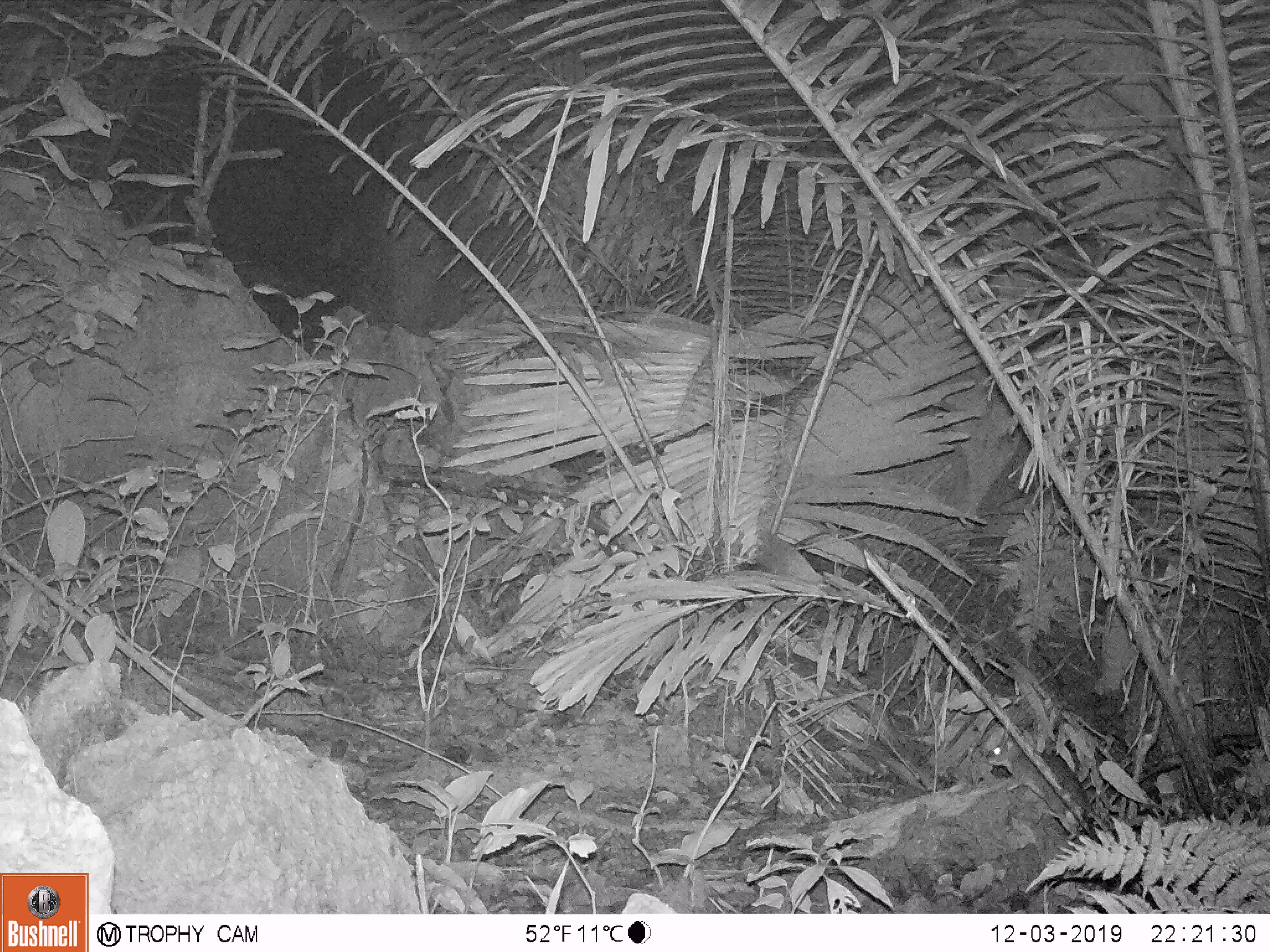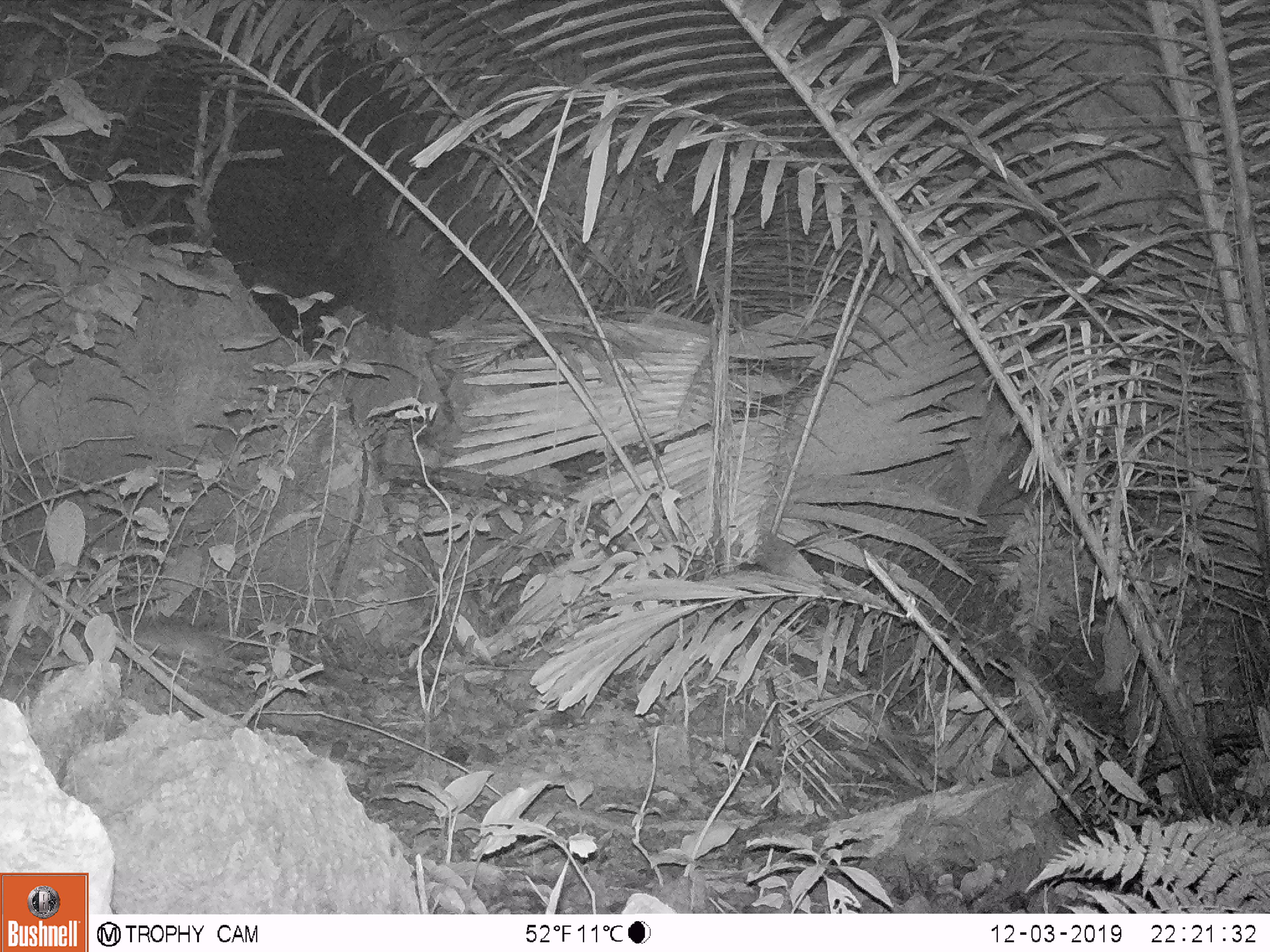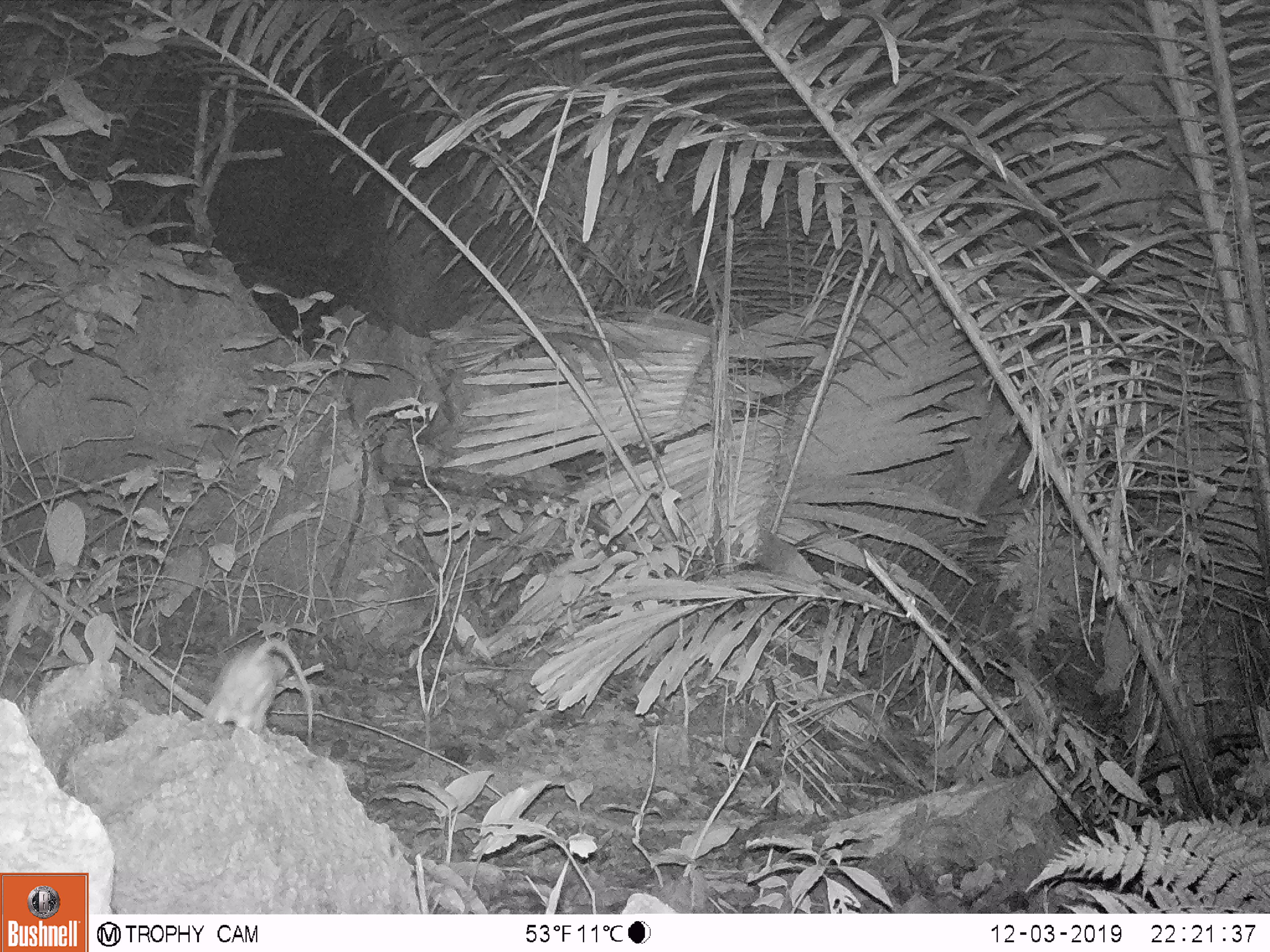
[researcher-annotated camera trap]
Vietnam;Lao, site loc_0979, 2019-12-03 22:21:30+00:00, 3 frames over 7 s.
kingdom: Animalia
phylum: Chordata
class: Mammalia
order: Rodentia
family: Muridae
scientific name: Muridae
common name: old-world mice and rats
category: unidentified murid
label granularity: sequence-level